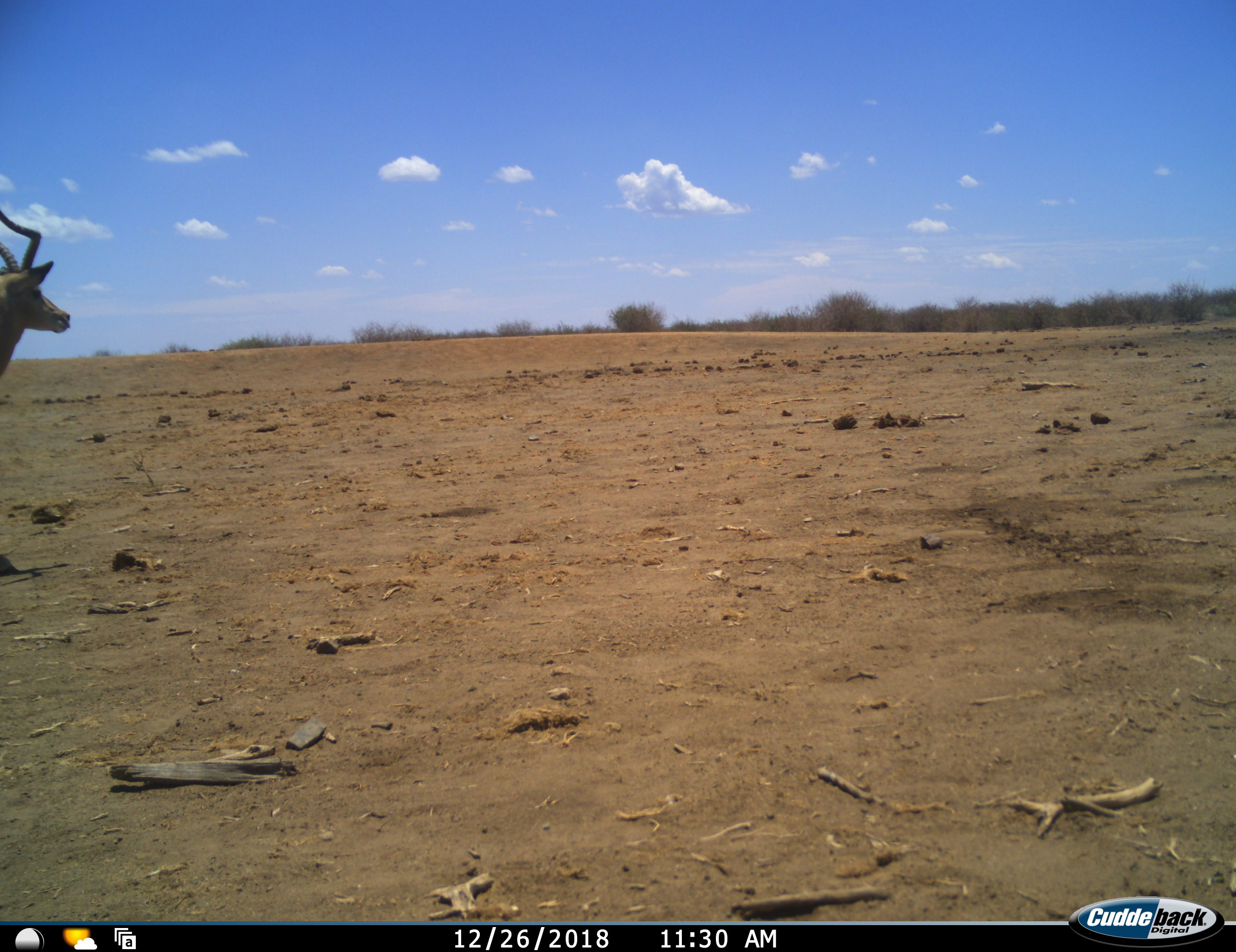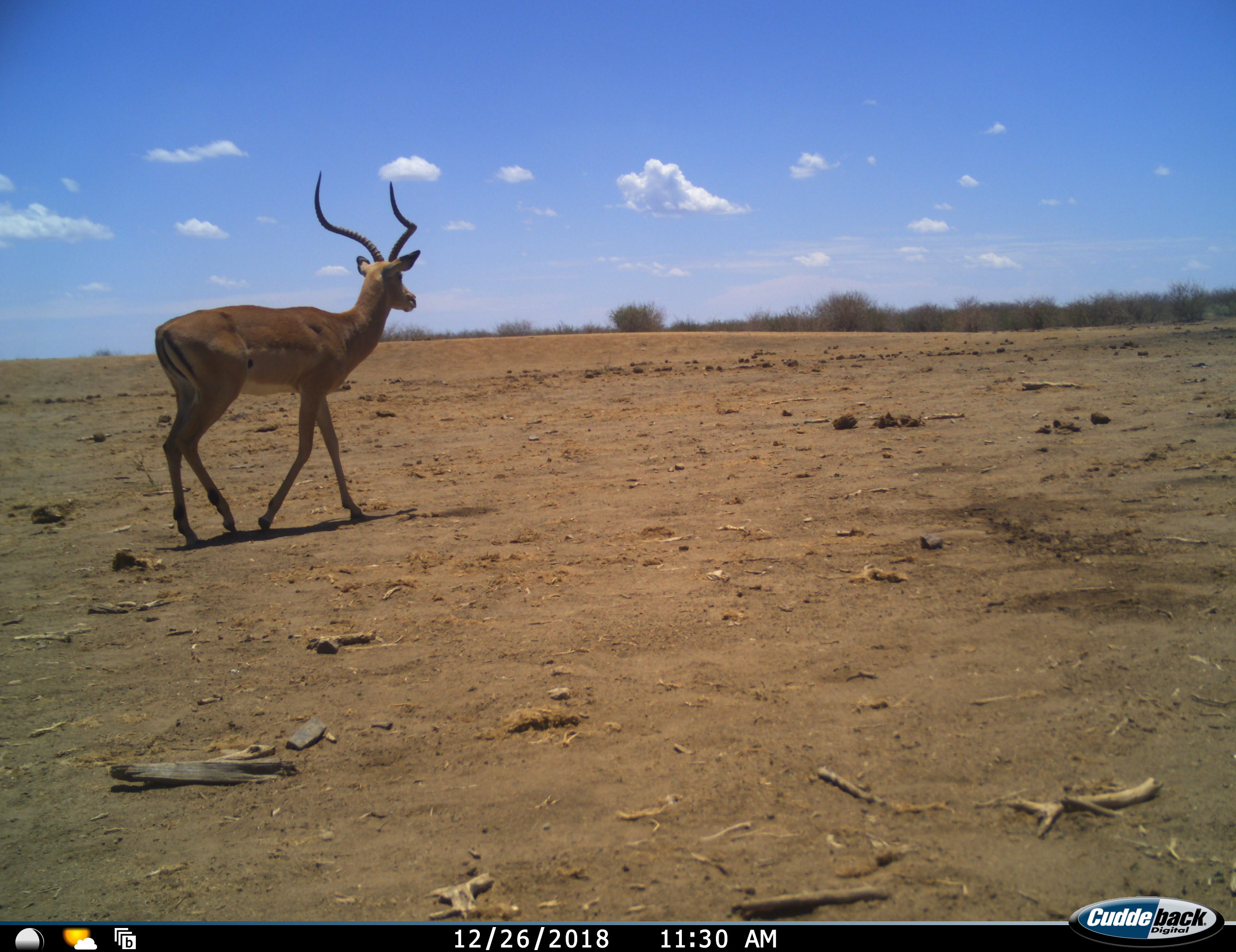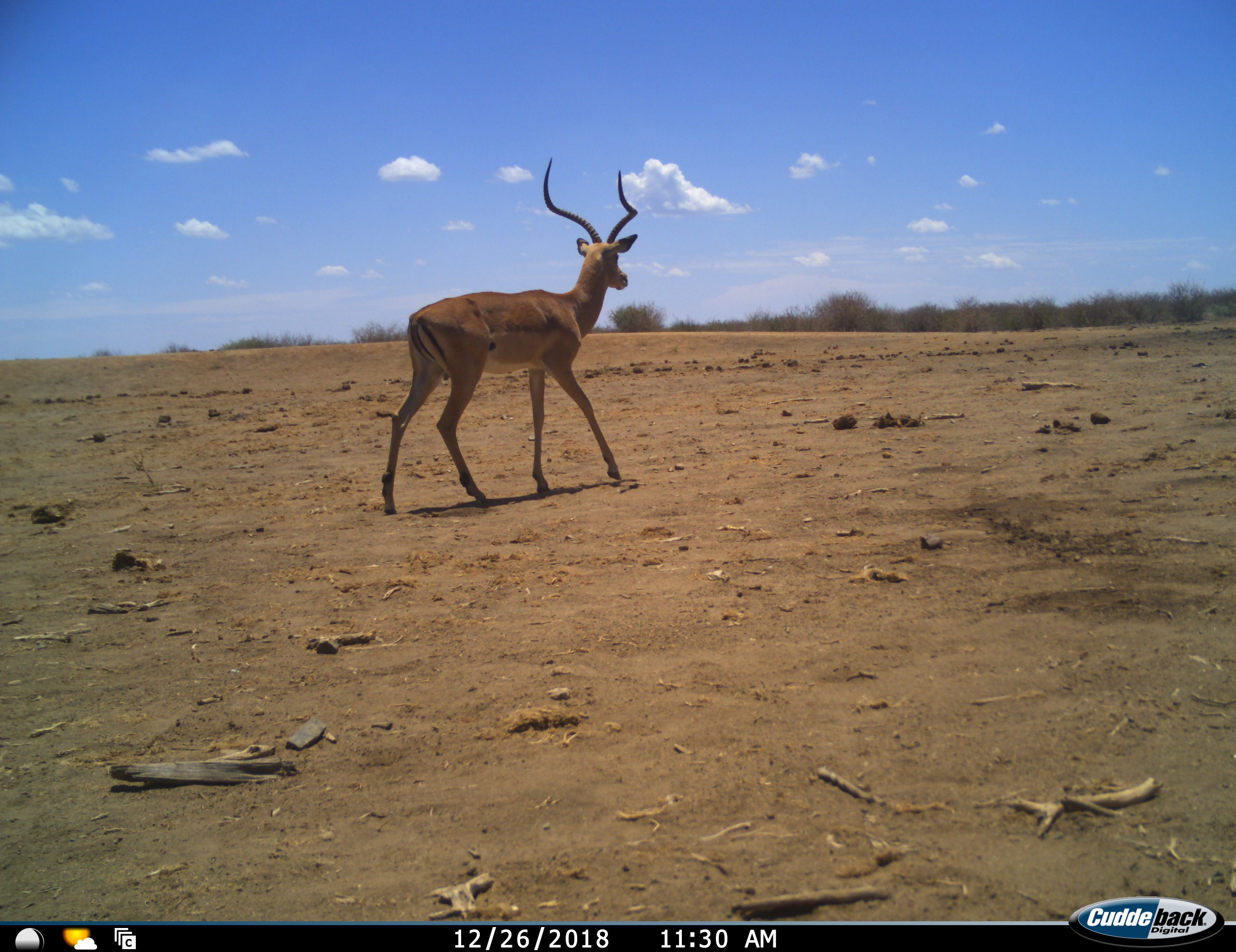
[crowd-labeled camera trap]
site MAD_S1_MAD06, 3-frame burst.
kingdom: Animalia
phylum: Chordata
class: Mammalia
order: Artiodactyla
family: Bovidae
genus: Aepyceros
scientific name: Aepyceros melampus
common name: impala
Impala (Aepyceros melampus), count 1. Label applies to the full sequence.